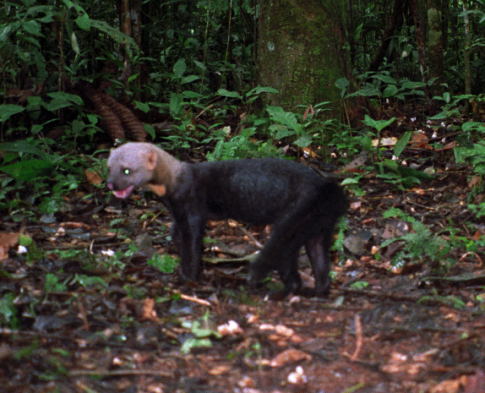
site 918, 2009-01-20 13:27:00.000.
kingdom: Animalia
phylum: Chordata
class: Mammalia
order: Carnivora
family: Mustelidae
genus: Eira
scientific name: Eira barbara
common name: tayra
Eira barbara (tayra).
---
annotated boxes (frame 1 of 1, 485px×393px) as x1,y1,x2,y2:
eira barbara: 104,139,349,301